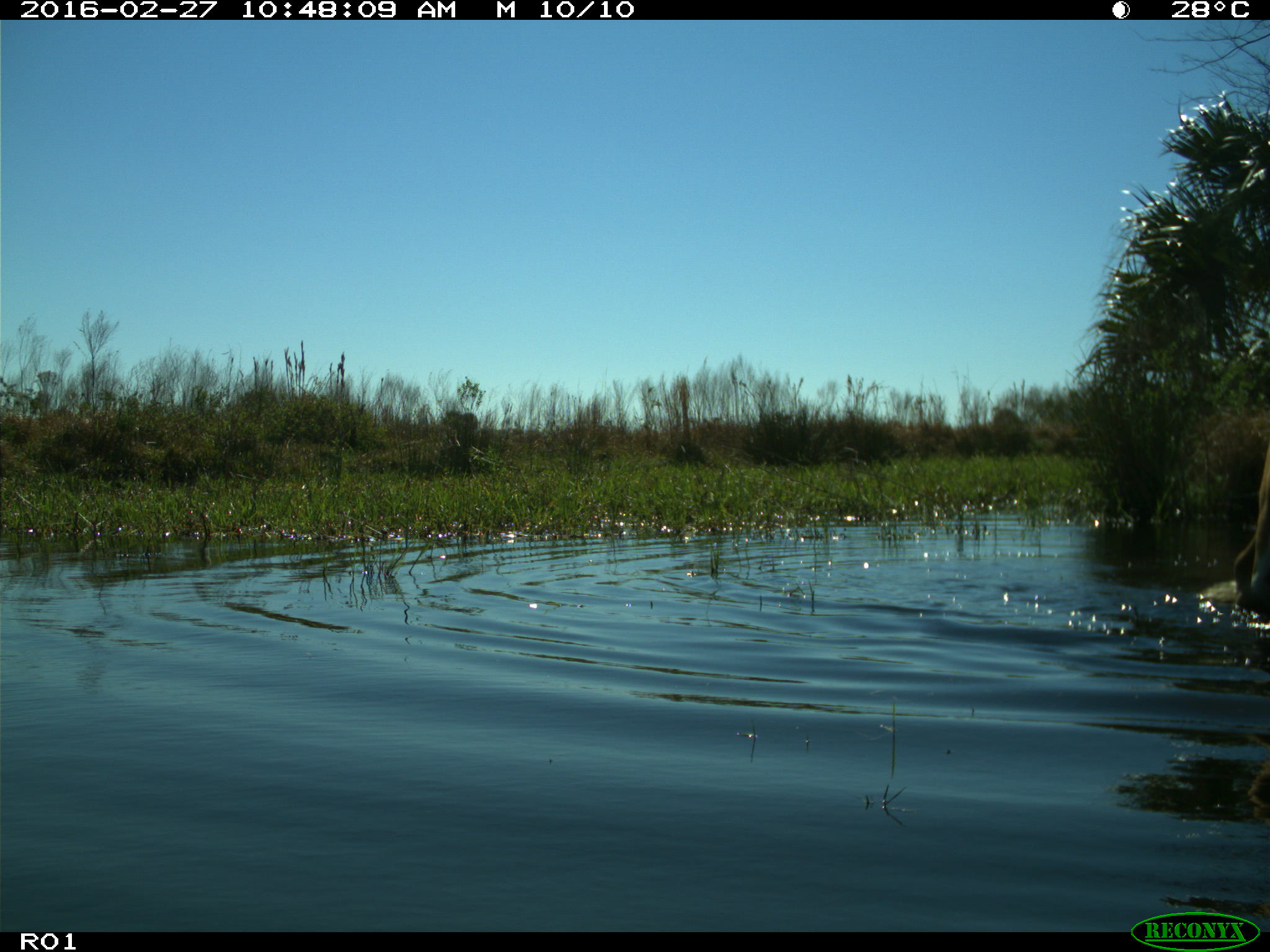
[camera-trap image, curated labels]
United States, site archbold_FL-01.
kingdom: Animalia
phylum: Chordata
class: Mammalia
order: Artiodactyla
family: Bovidae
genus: Bos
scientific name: Bos taurus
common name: domestic cow